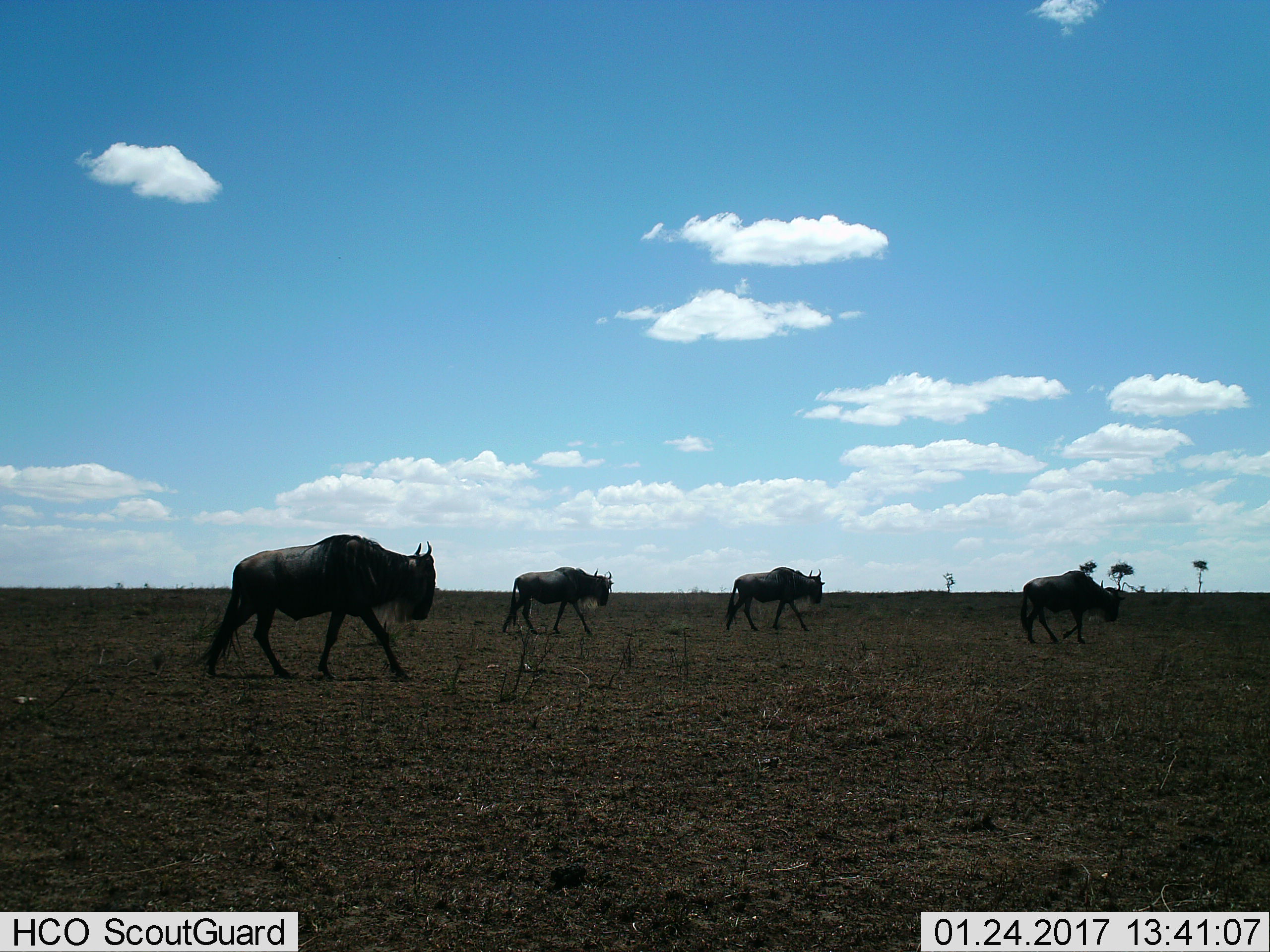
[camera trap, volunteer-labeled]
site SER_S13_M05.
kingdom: Animalia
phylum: Chordata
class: Mammalia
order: Artiodactyla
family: Bovidae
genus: Connochaetes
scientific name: Connochaetes taurinus taurinus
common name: blue wildebeest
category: wildebeestblue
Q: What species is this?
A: Wildebeestblue (blue wildebeest) (Connochaetes taurinus taurinus).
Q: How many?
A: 4.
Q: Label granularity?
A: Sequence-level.